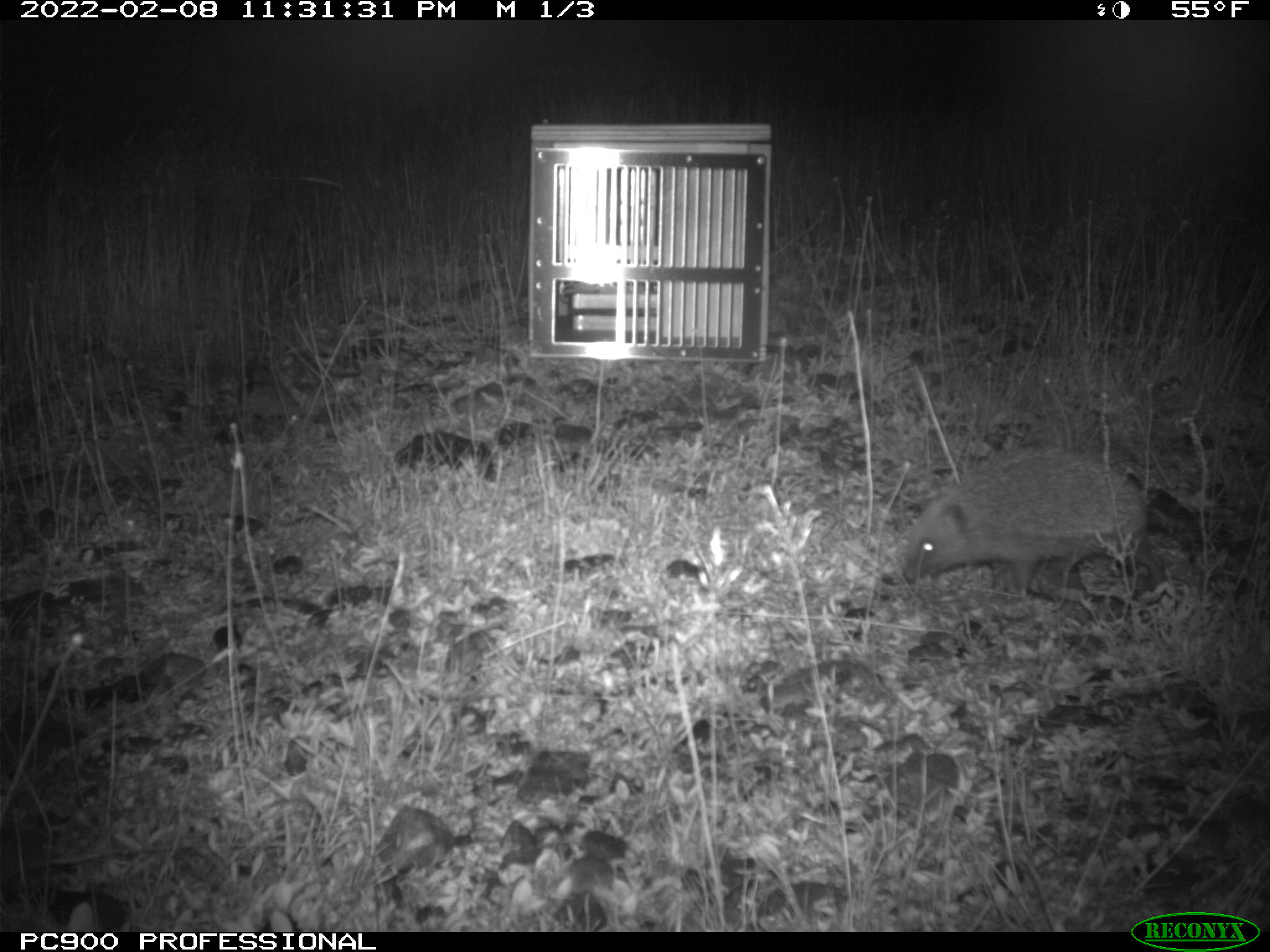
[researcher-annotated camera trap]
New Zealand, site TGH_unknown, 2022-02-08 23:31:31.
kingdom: Animalia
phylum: Chordata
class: Mammalia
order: Eulipotyphla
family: Erinaceidae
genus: Erinaceus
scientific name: Erinaceus europaeus europaeus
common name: european hedgehog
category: hedgehog